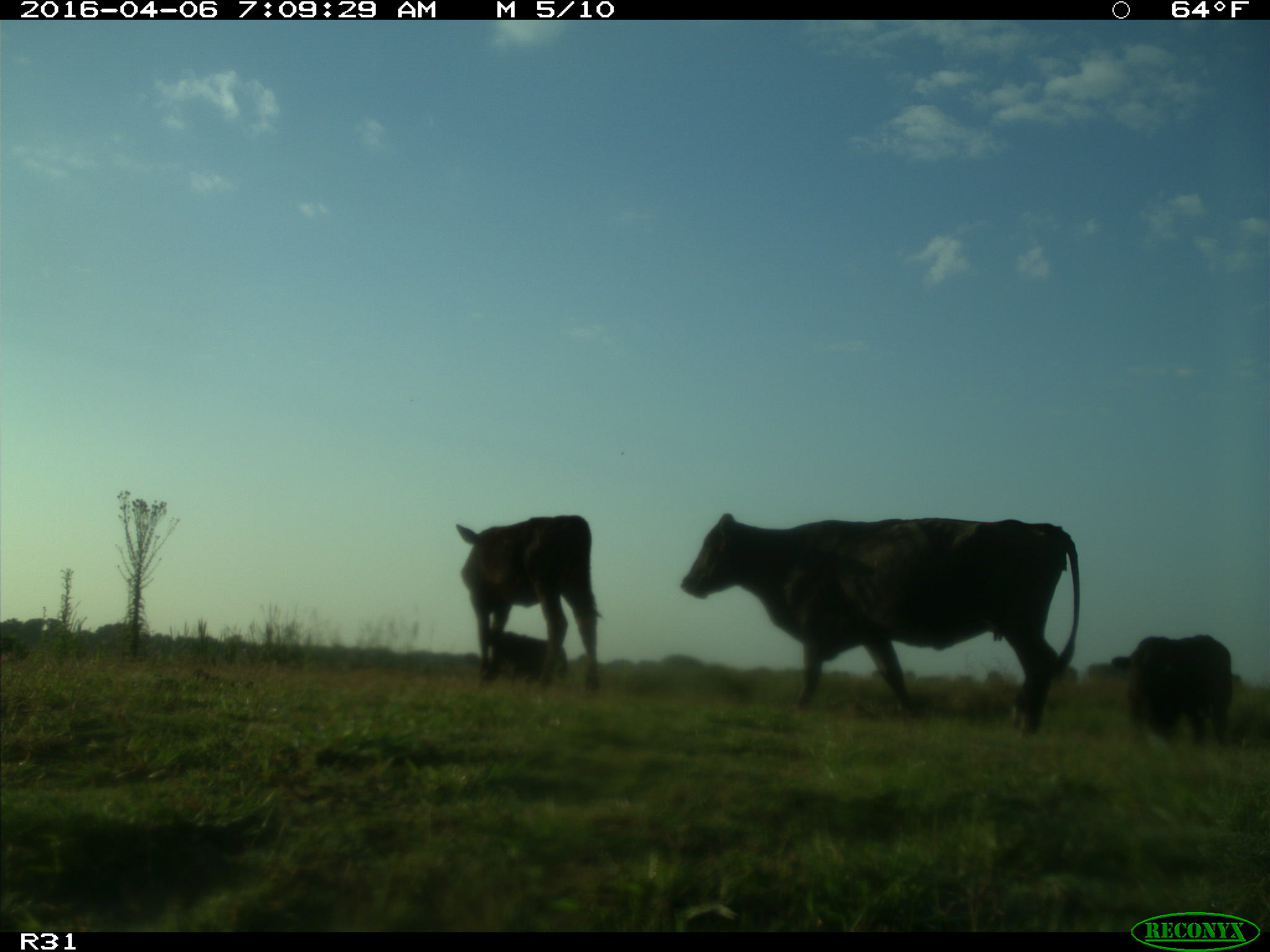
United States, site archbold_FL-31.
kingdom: Animalia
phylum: Chordata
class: Mammalia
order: Artiodactyla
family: Bovidae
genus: Bos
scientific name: Bos taurus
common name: domestic cow